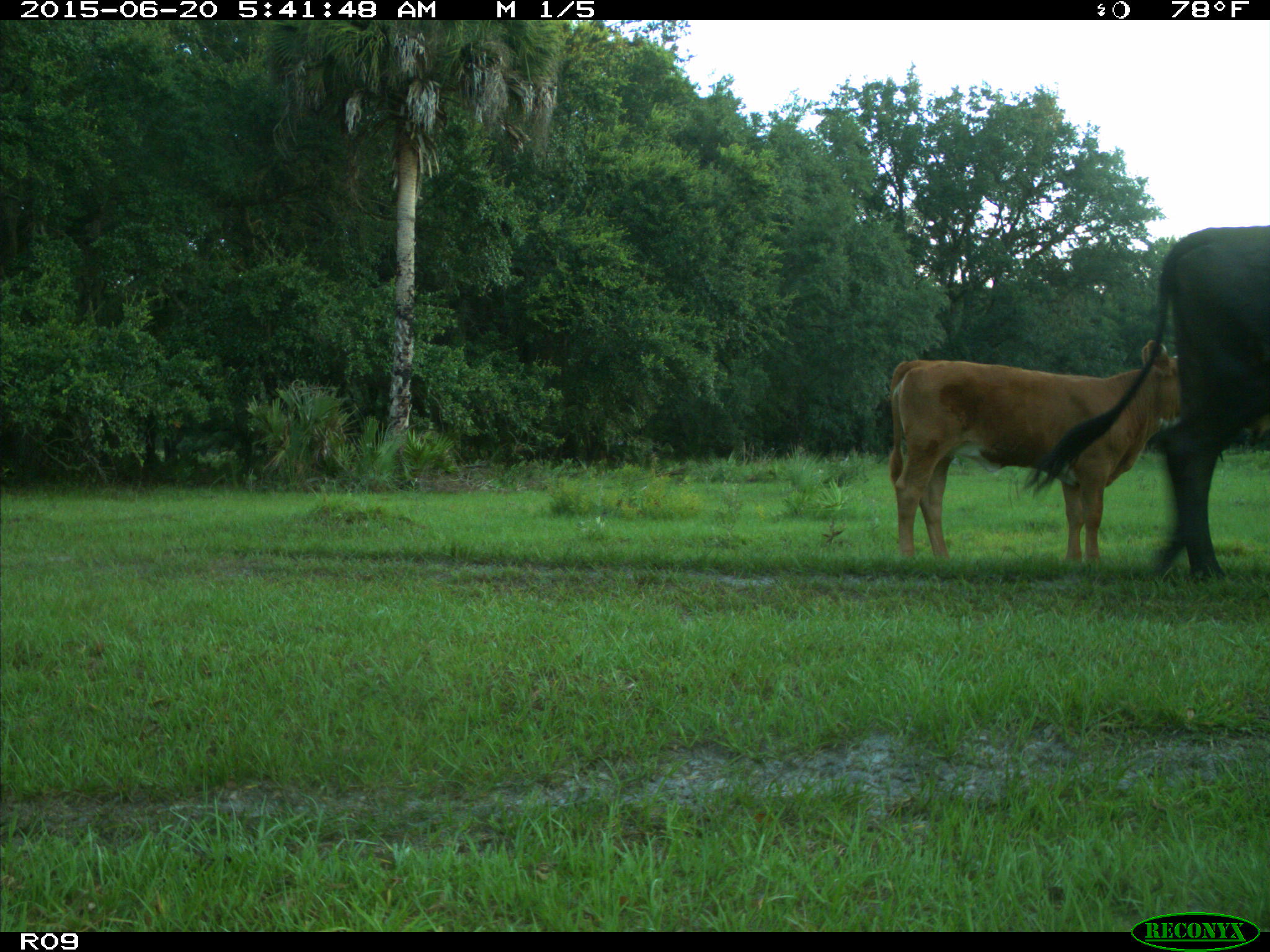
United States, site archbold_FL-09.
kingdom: Animalia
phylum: Chordata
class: Mammalia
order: Artiodactyla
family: Bovidae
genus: Bos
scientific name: Bos taurus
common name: domestic cow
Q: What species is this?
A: Bos taurus (domestic cow).